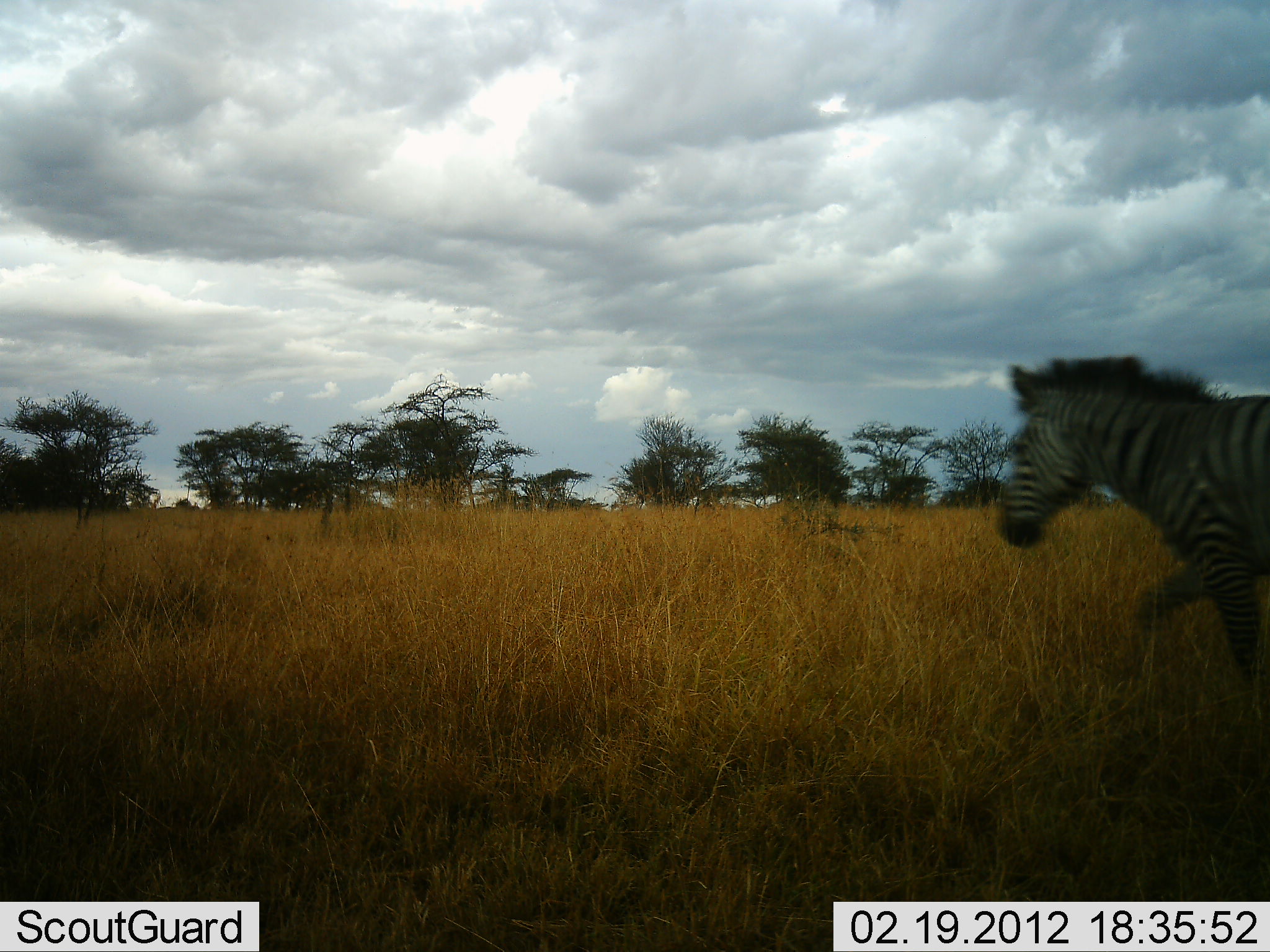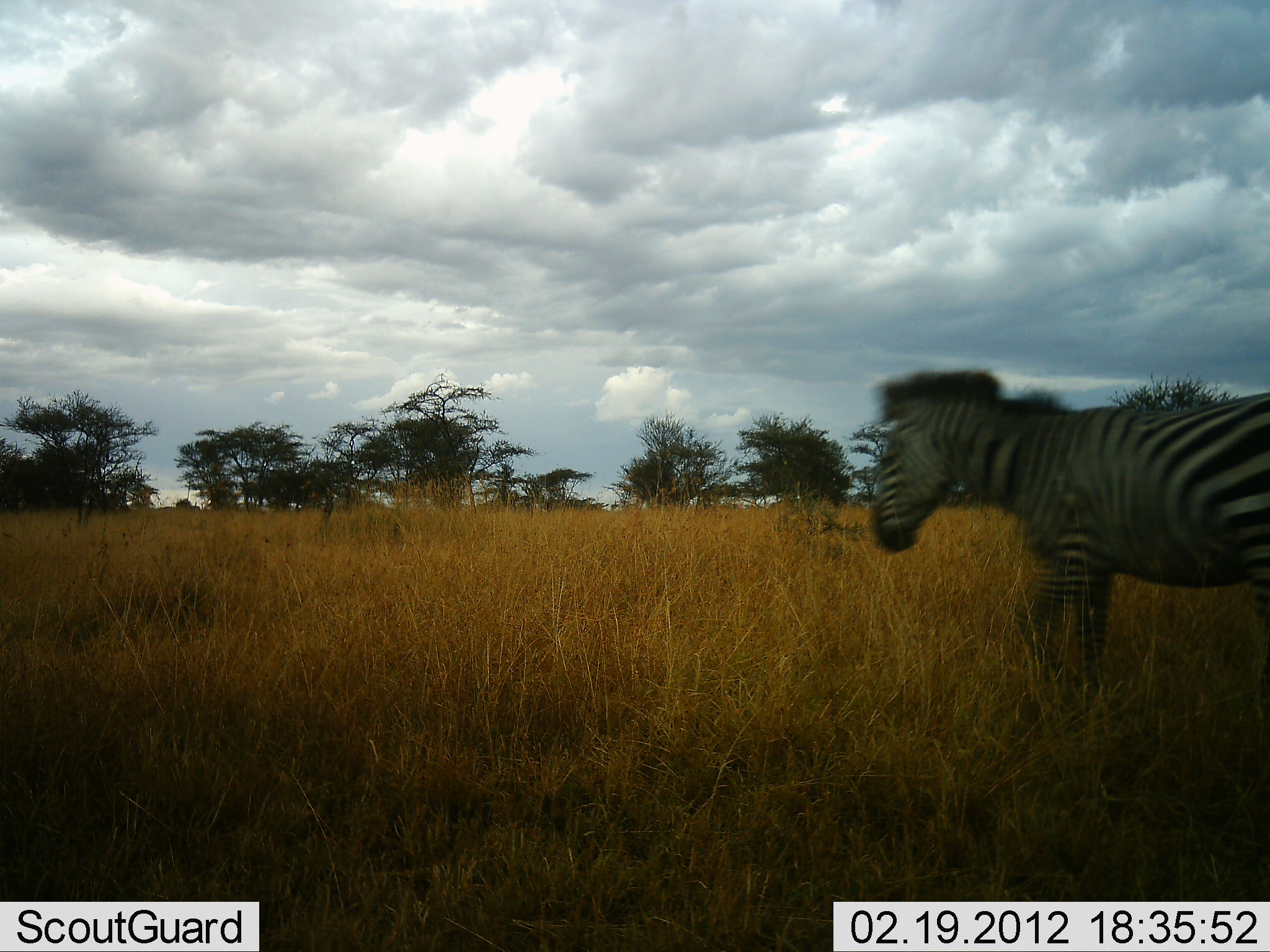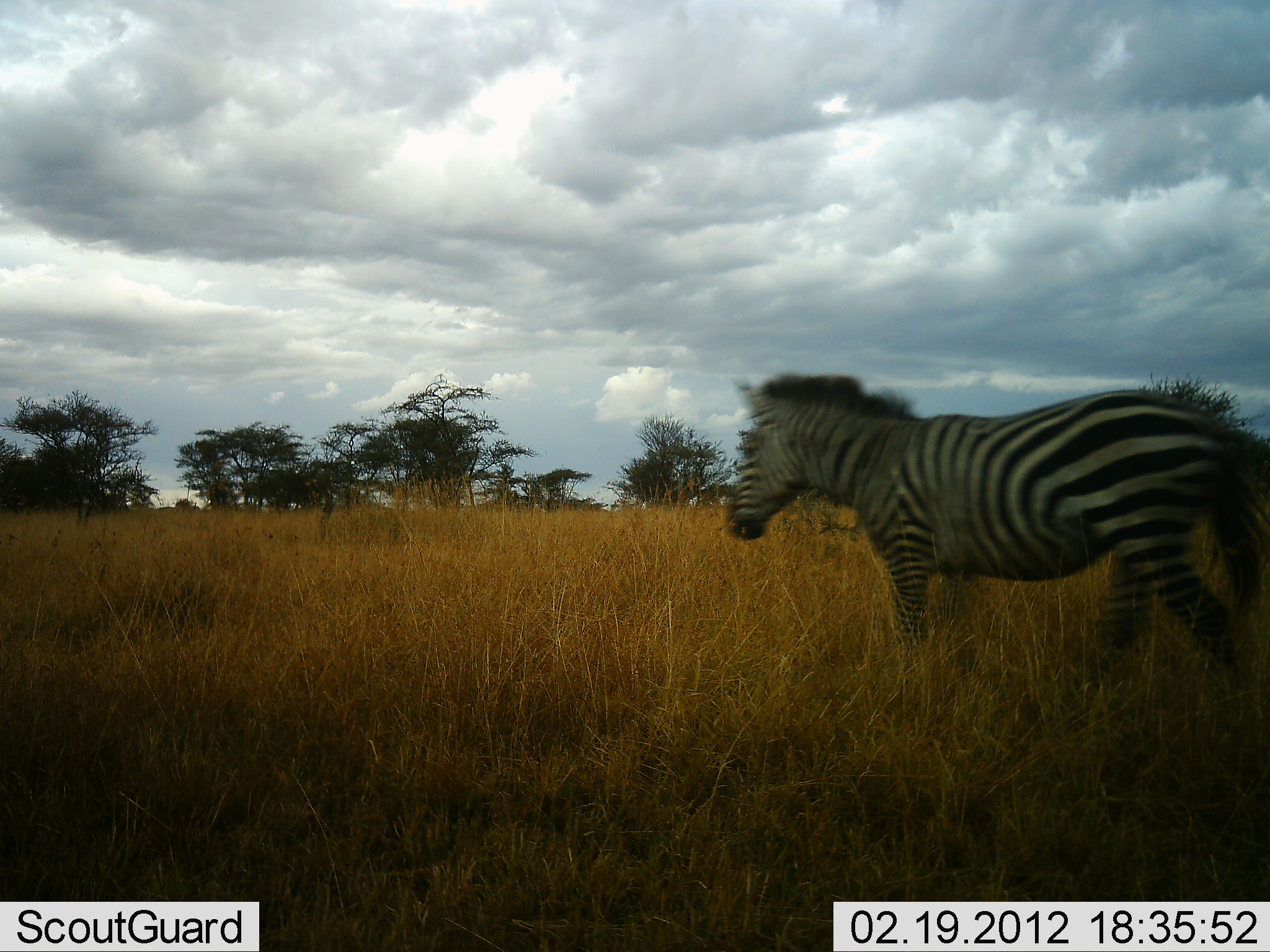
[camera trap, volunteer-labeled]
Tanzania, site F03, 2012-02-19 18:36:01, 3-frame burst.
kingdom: Animalia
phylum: Chordata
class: Mammalia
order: Perissodactyla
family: Equidae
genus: Equus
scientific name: Equus quagga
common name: plains zebra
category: zebra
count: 1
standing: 8%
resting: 0%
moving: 92%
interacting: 0%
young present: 0%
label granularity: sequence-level